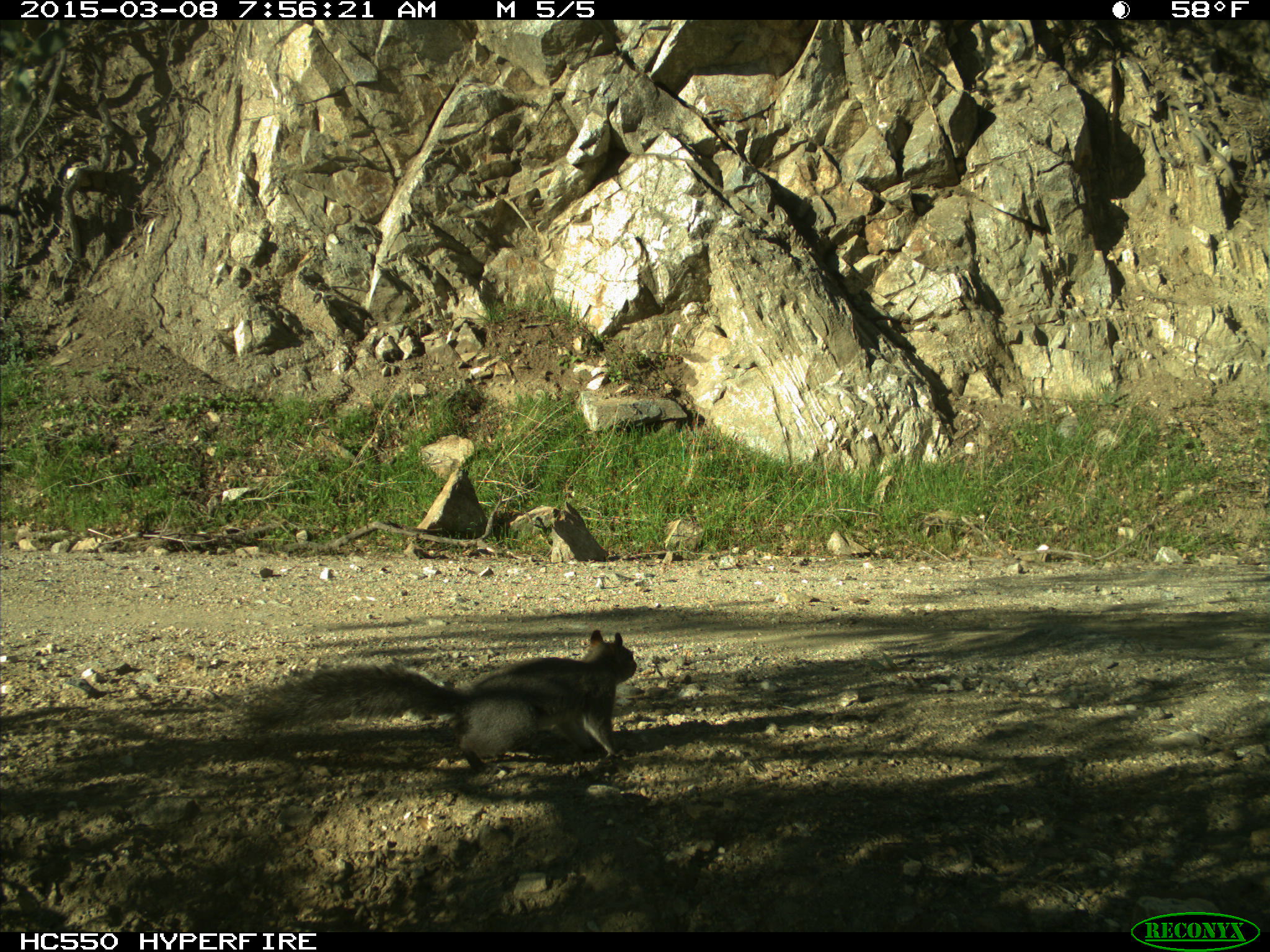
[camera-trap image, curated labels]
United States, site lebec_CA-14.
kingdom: Animalia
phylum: Chordata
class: Mammalia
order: Rodentia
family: Sciuridae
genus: Sciurus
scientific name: Sciurus carolinensis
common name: eastern gray squirrel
Sciurus carolinensis (eastern gray squirrel).